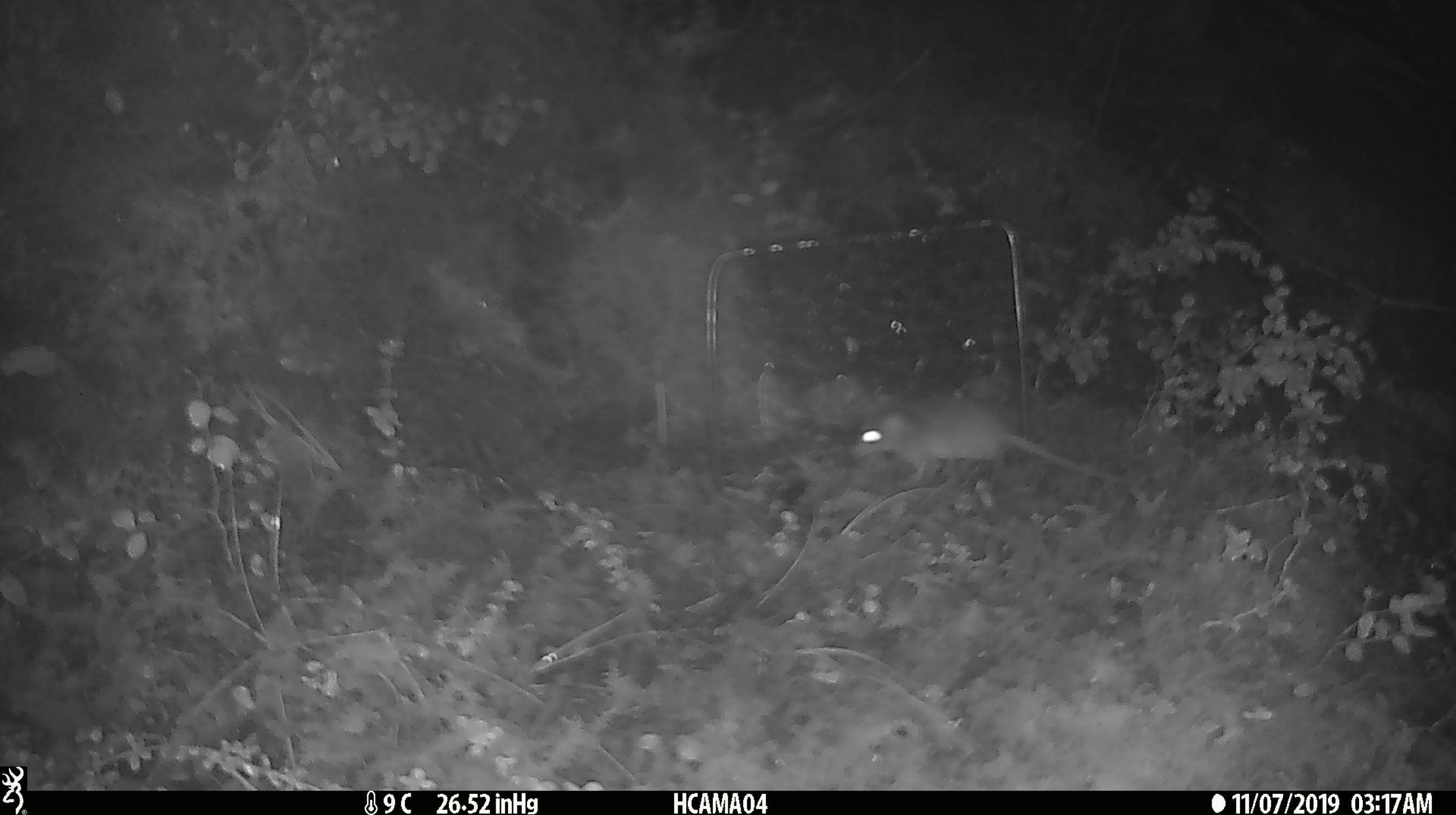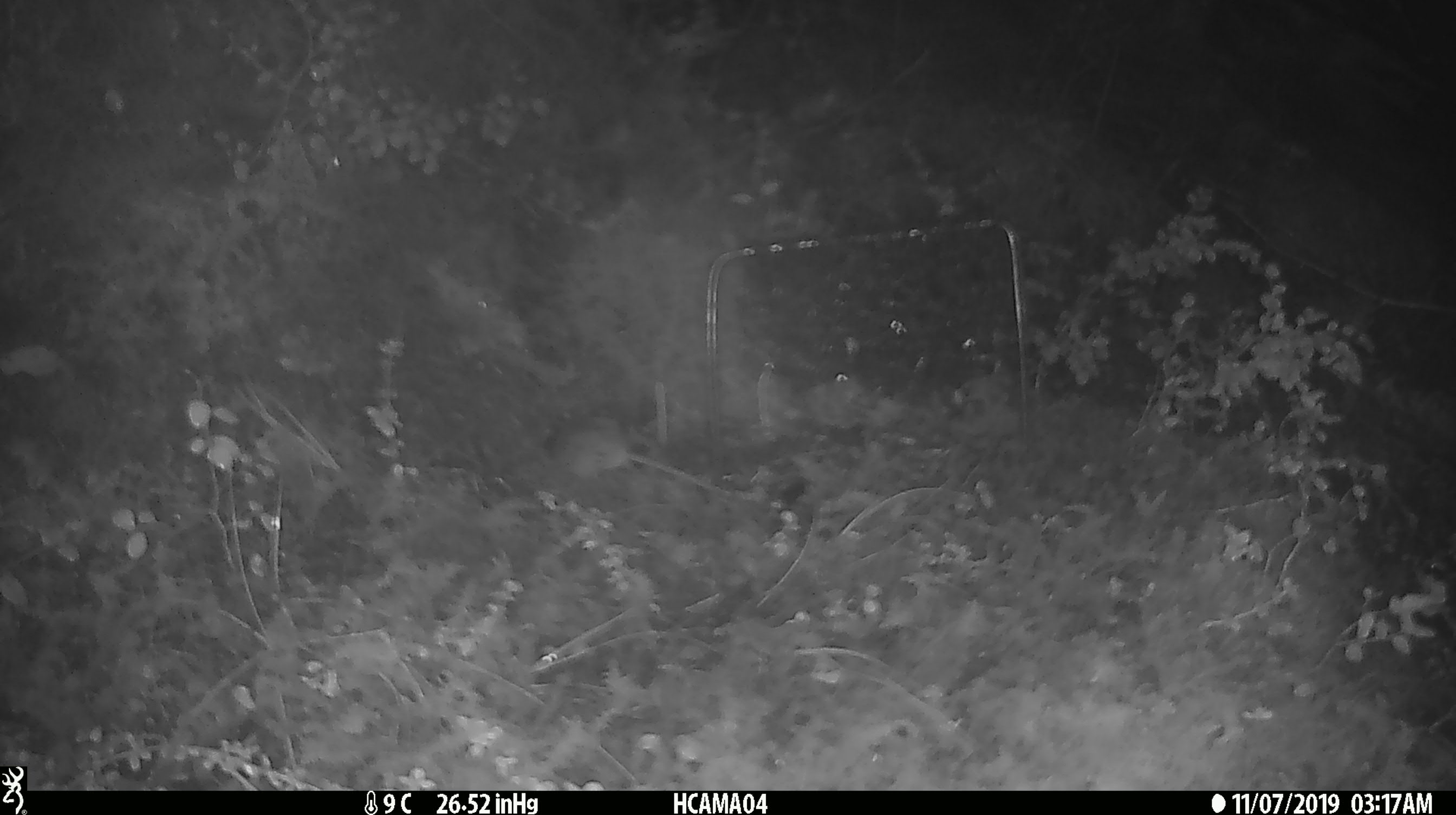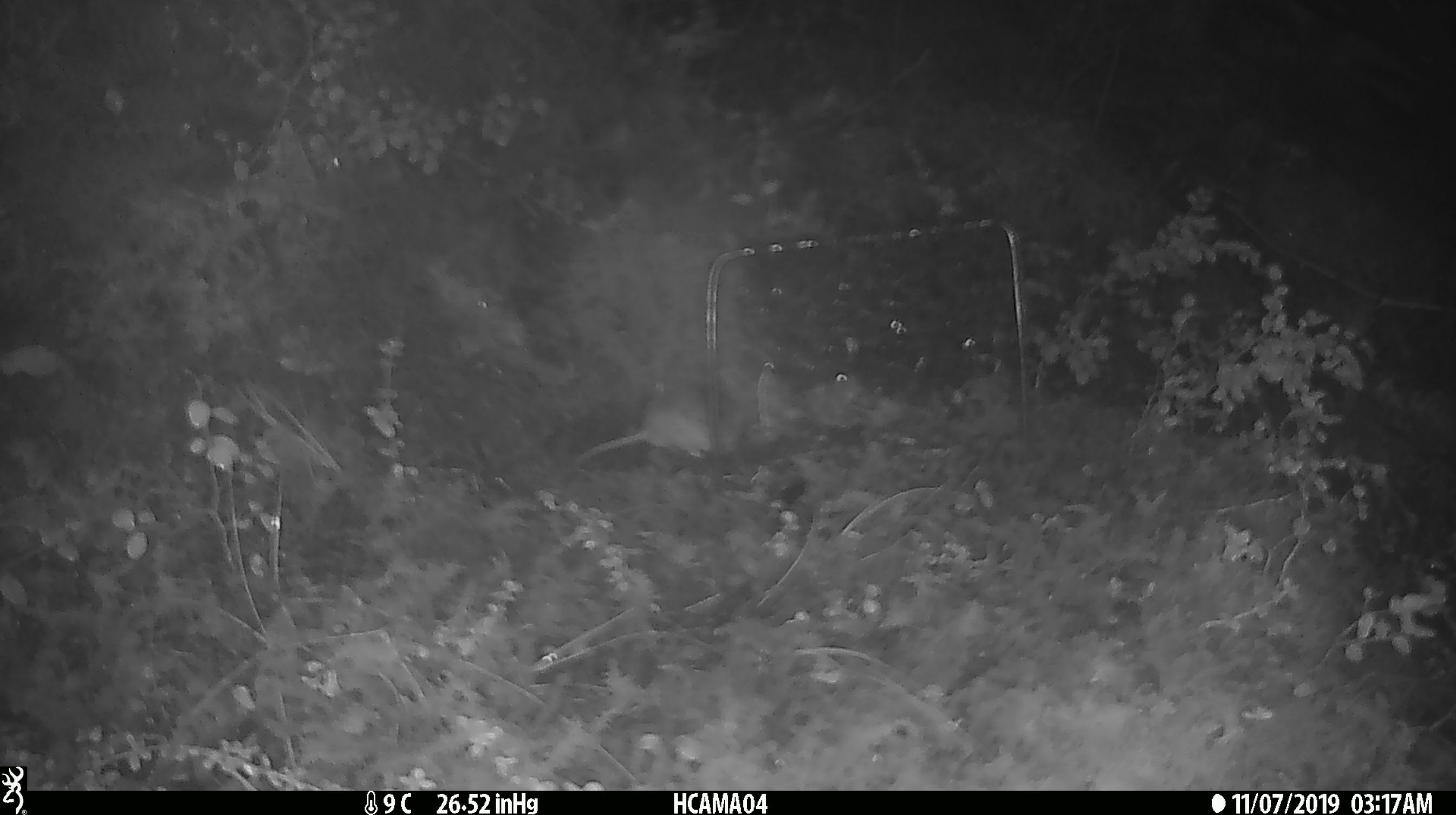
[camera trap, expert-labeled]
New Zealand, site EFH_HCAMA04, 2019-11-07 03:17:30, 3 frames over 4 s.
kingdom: Animalia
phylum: Chordata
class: Mammalia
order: Rodentia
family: Muridae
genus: Mus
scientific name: Mus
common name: mouse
Mouse (Mus).